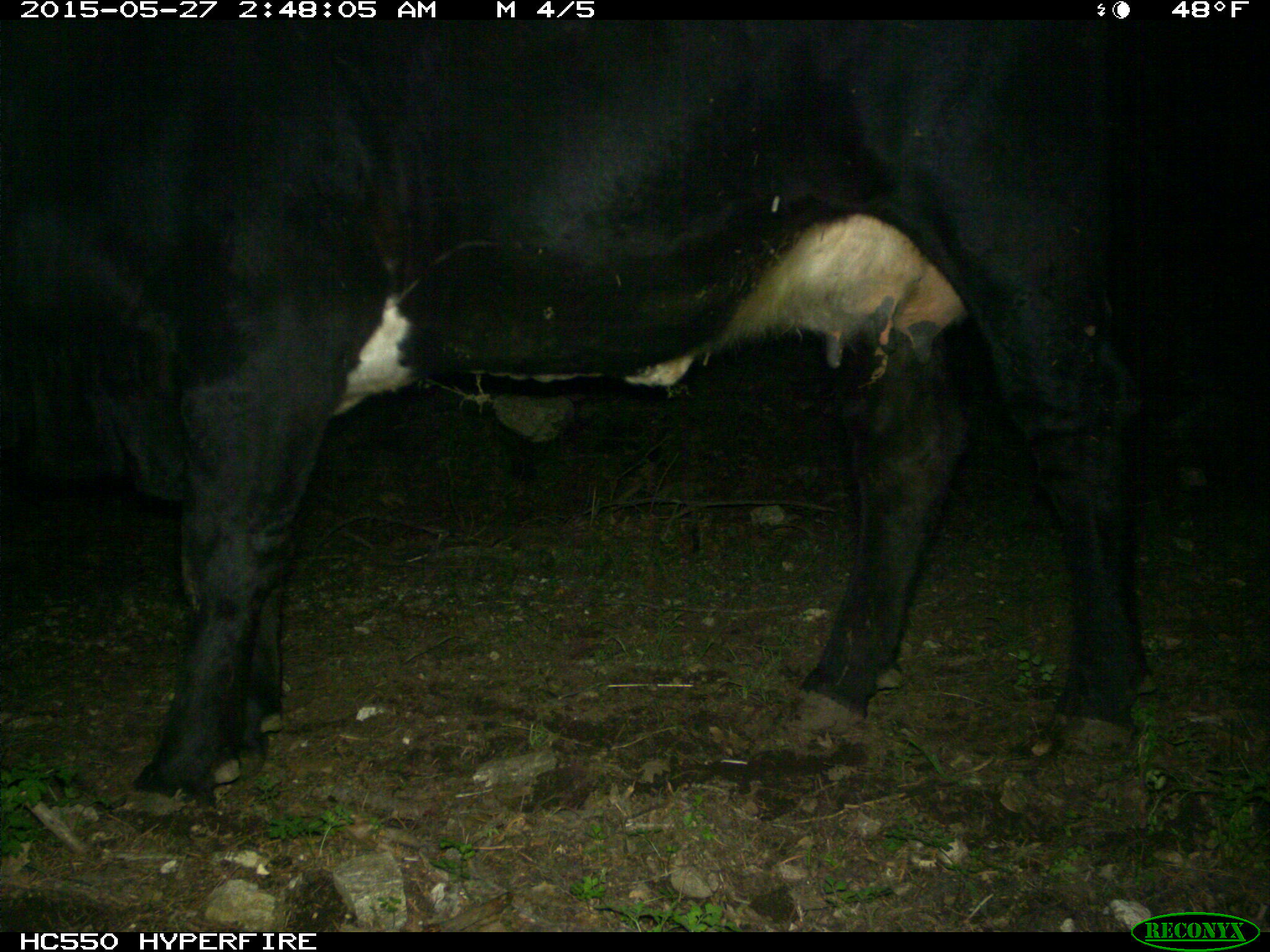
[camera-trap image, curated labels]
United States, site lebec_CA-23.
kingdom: Animalia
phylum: Chordata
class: Mammalia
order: Artiodactyla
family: Bovidae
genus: Bos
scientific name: Bos taurus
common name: domestic cow